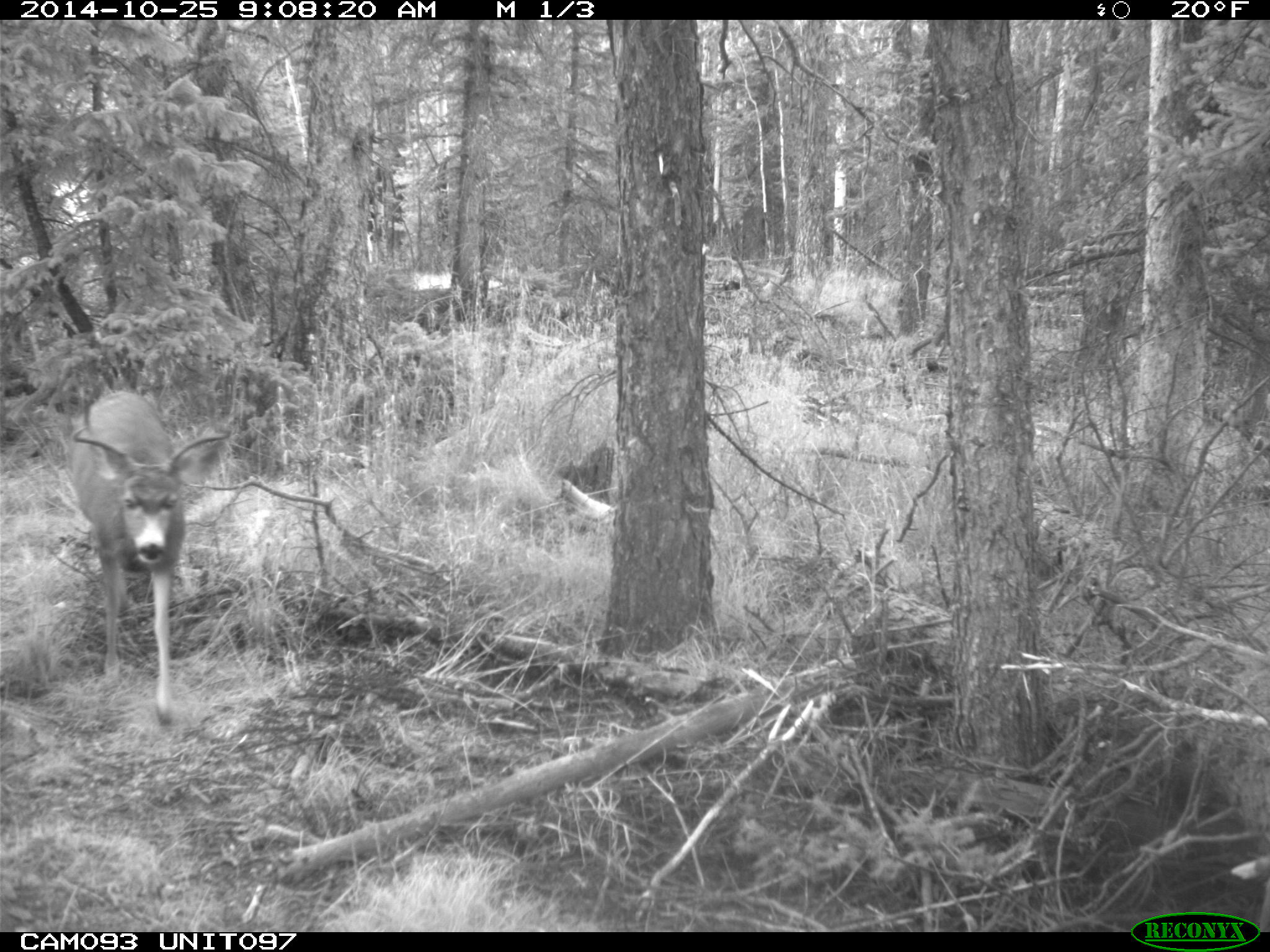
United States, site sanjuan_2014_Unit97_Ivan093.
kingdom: Animalia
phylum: Chordata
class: Mammalia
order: Artiodactyla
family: Cervidae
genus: Odocoileus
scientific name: Odocoileus hemionus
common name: mule deer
Odocoileus hemionus (mule deer).